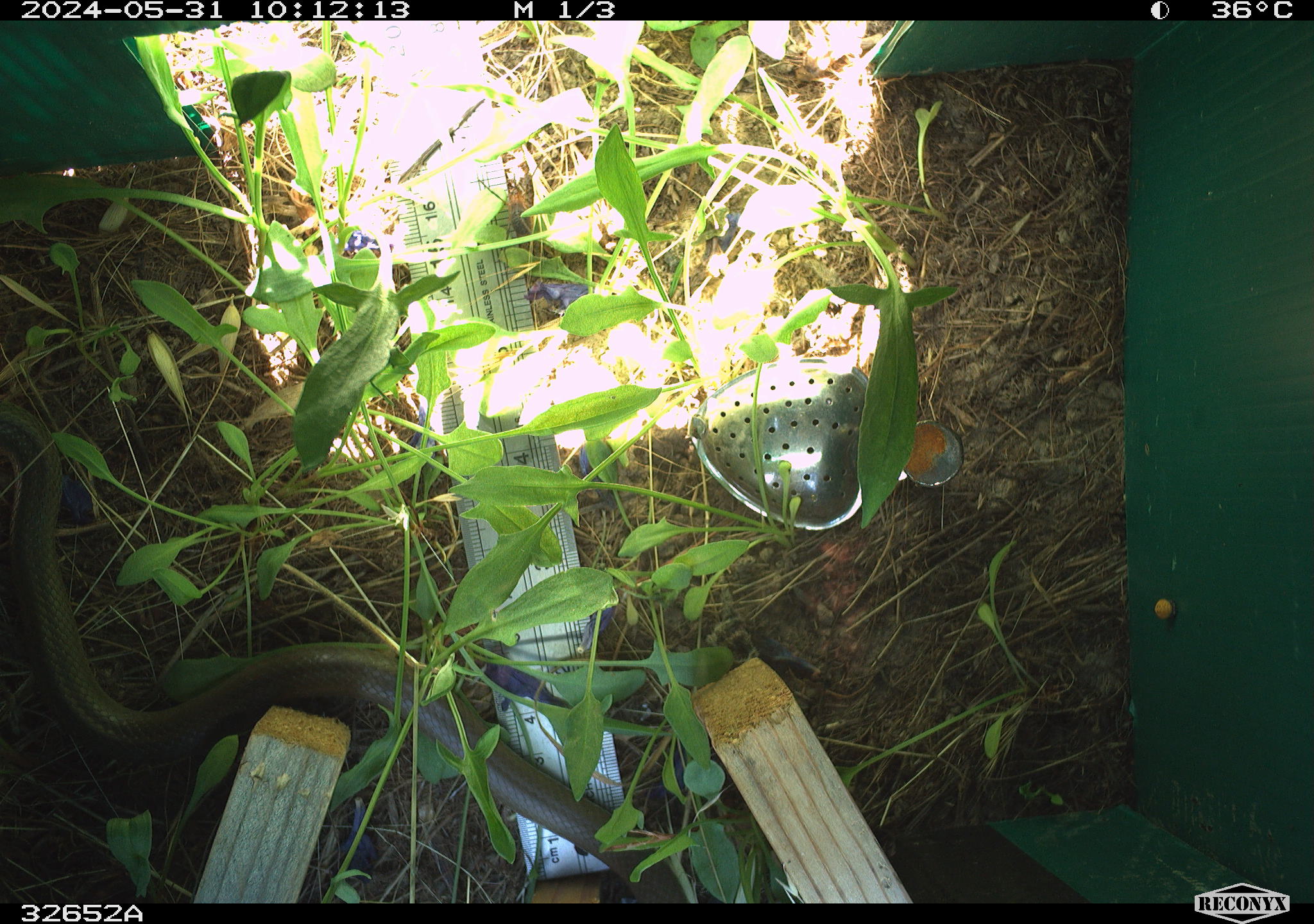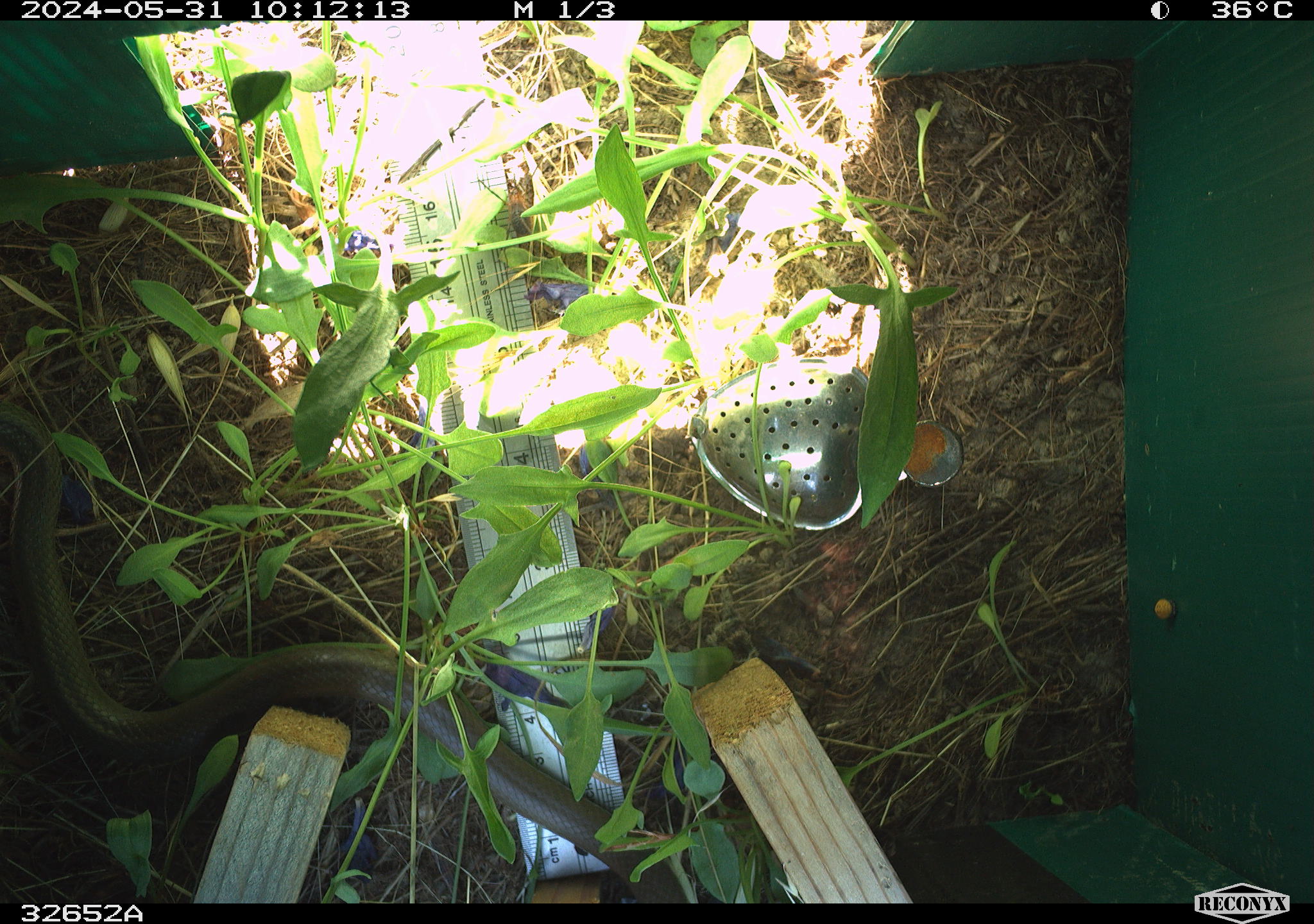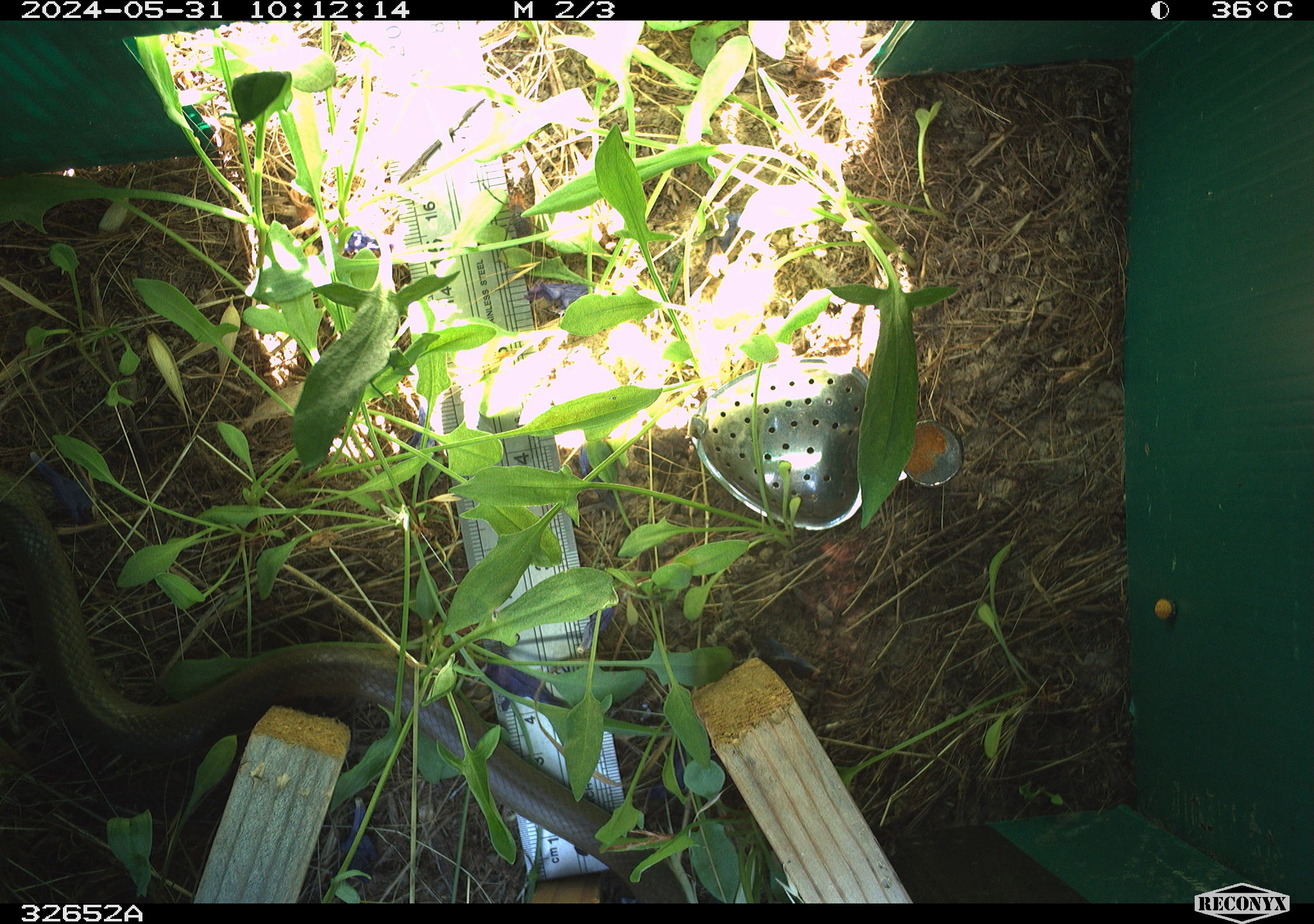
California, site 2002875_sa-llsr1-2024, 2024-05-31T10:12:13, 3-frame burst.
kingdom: Animalia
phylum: Chordata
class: Reptilia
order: Squamata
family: Colubridae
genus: Coluber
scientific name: Coluber constrictor mormon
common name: western yellow-bellied racer